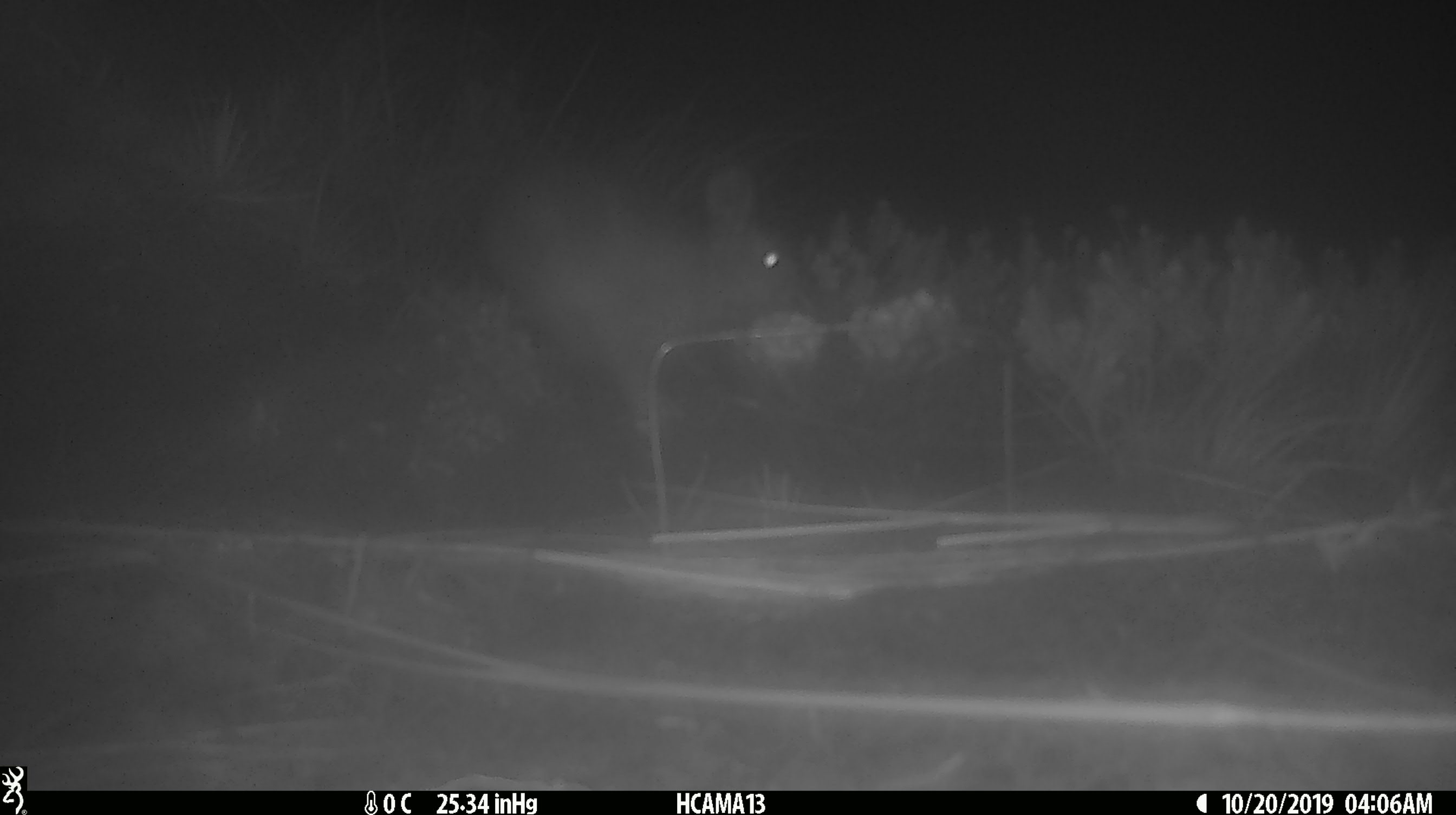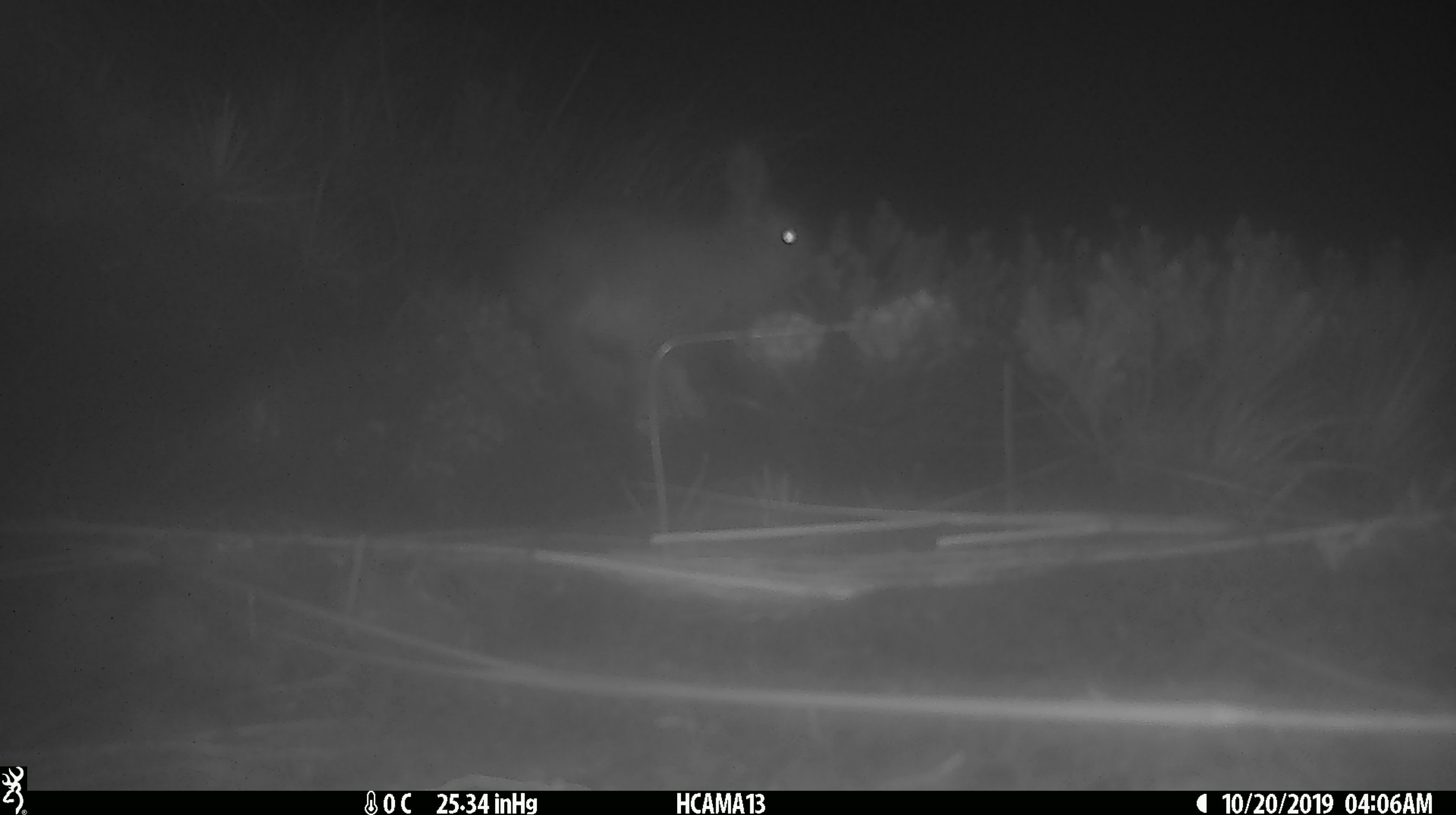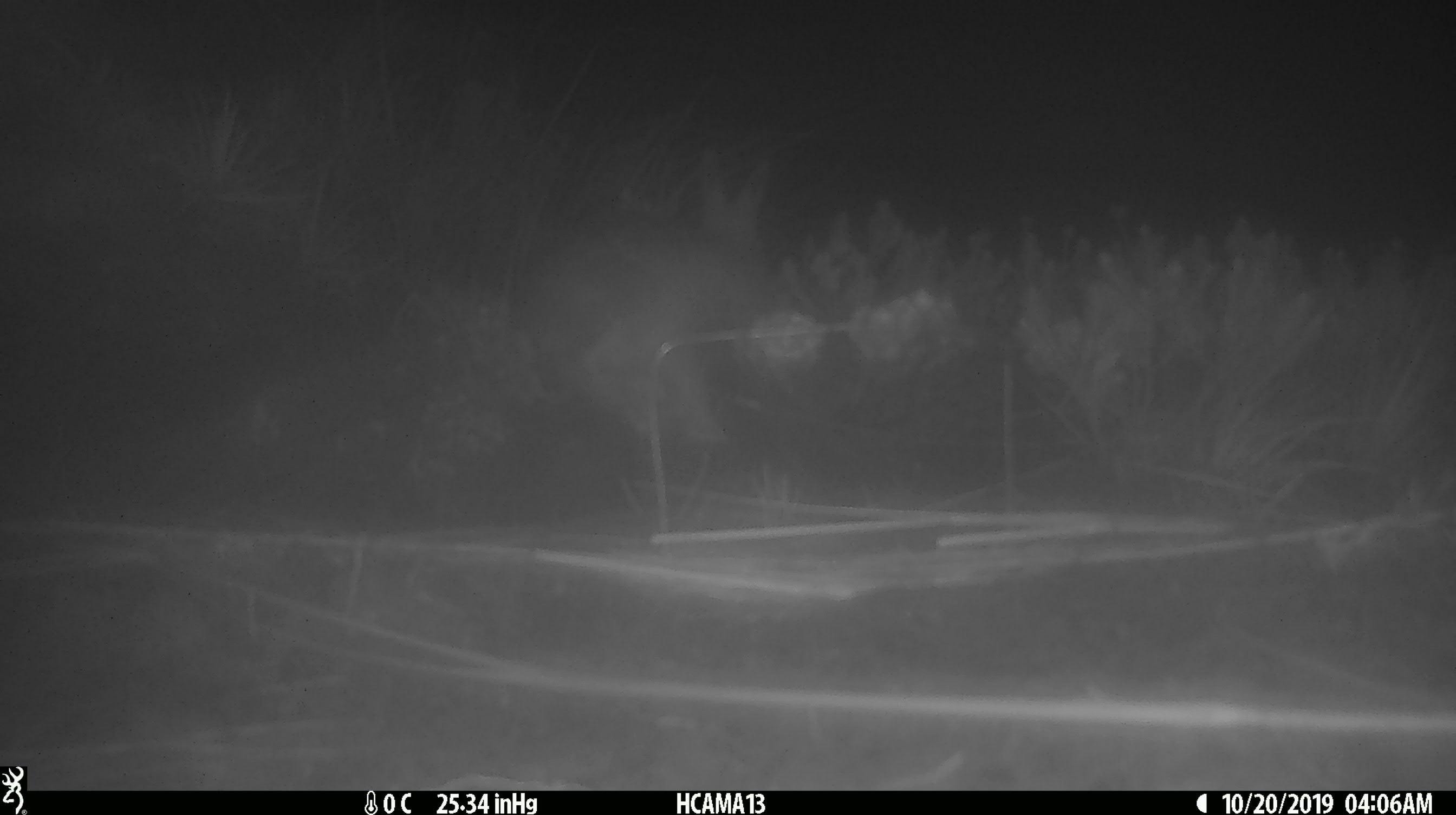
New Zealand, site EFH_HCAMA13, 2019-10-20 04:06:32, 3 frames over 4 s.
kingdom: Animalia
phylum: Chordata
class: Mammalia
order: Lagomorpha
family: Leporidae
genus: Oryctolagus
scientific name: Oryctolagus cuniculus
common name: european rabbit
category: rabbit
Rabbit (european rabbit) (Oryctolagus cuniculus).